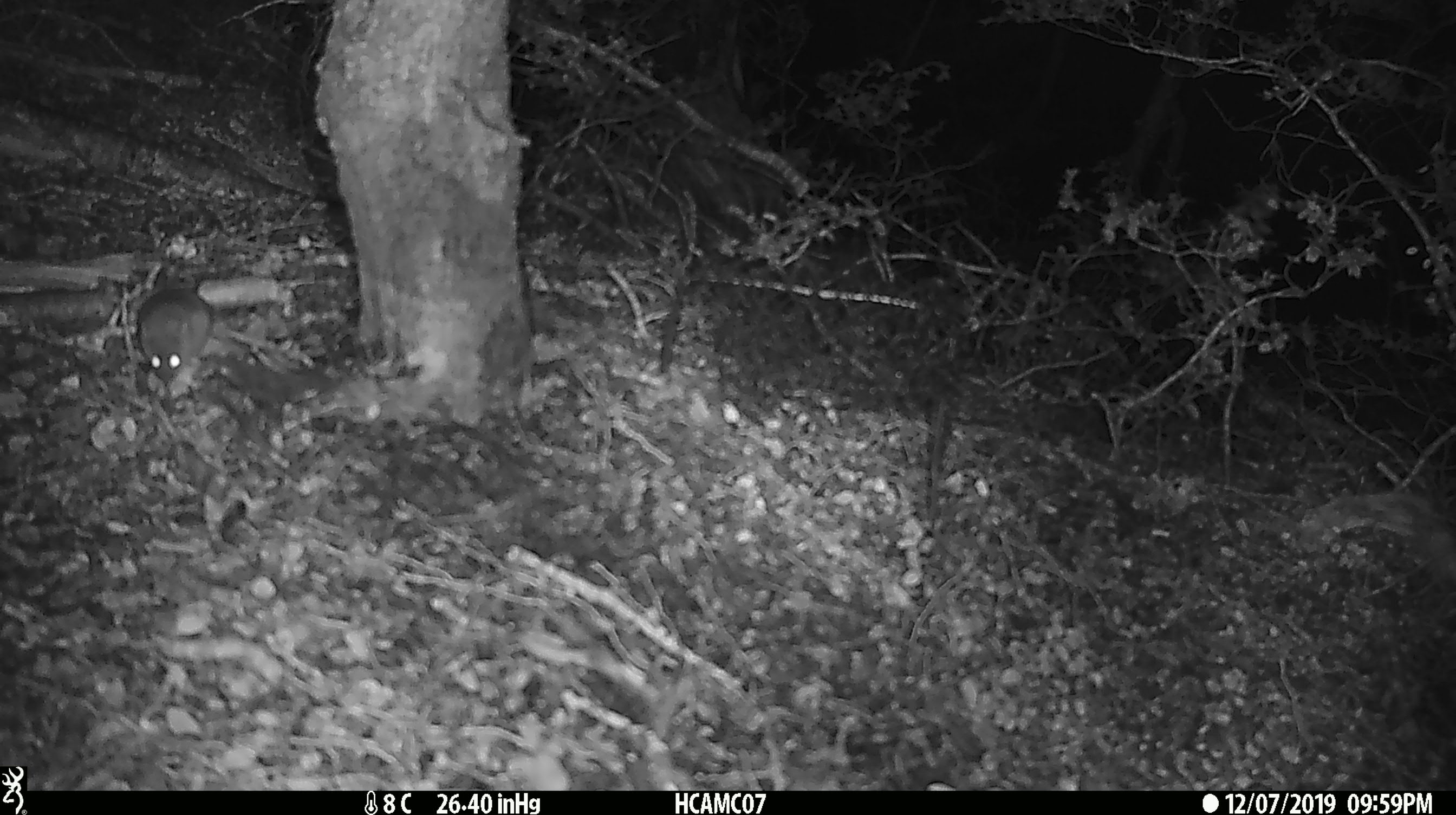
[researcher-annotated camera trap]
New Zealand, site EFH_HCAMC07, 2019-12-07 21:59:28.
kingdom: Animalia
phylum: Chordata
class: Mammalia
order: Rodentia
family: Muridae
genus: Mus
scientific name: Mus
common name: mouse